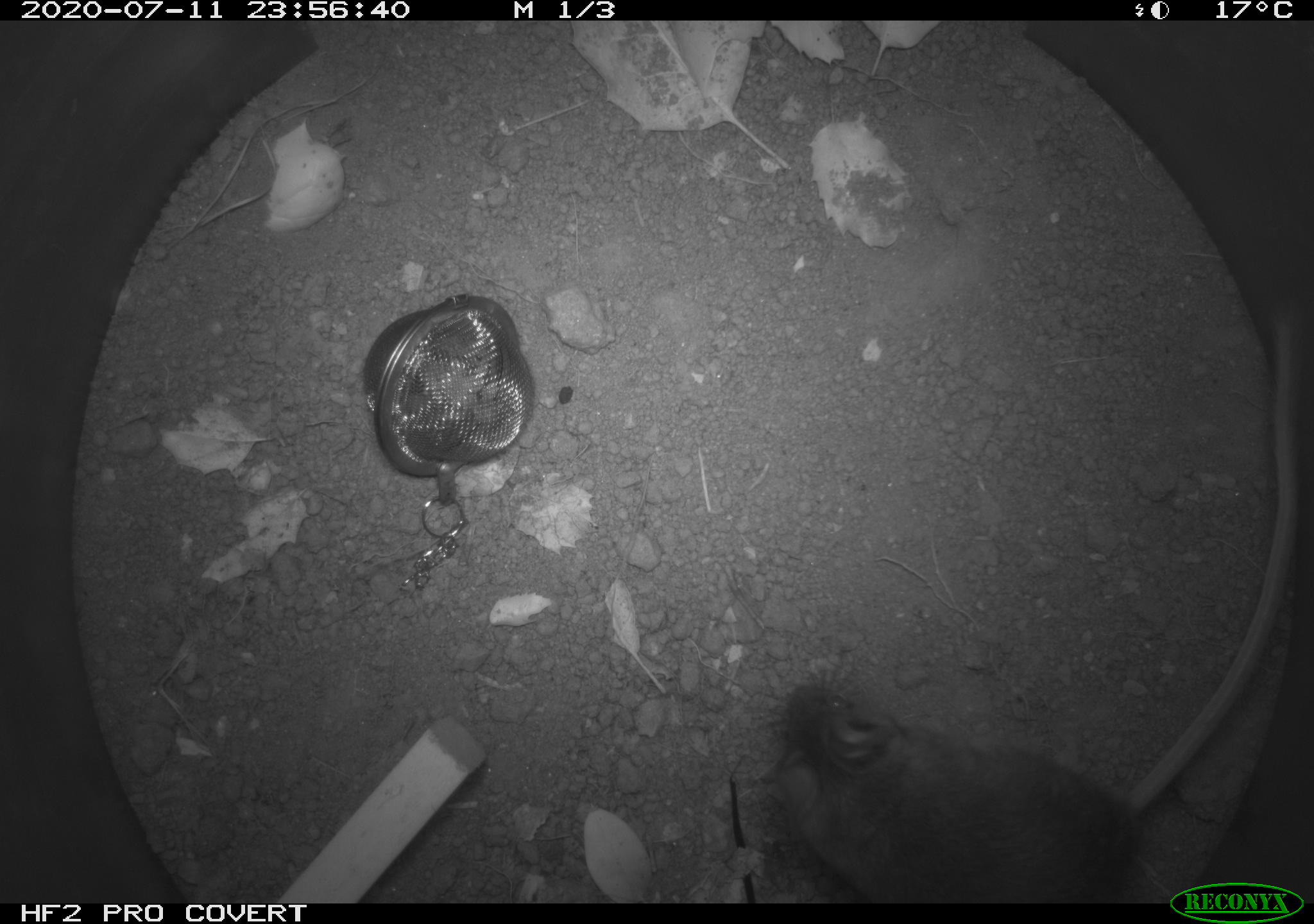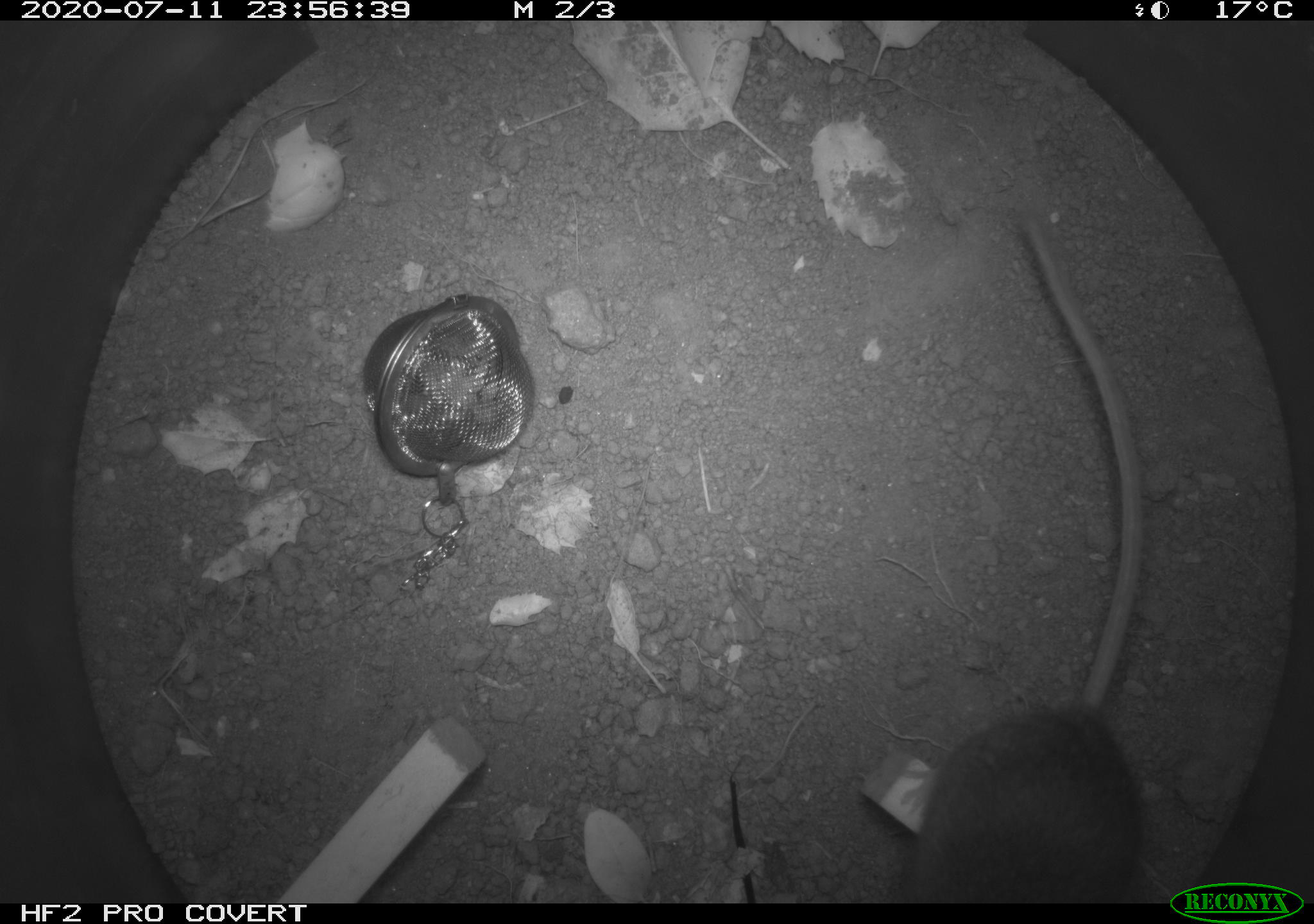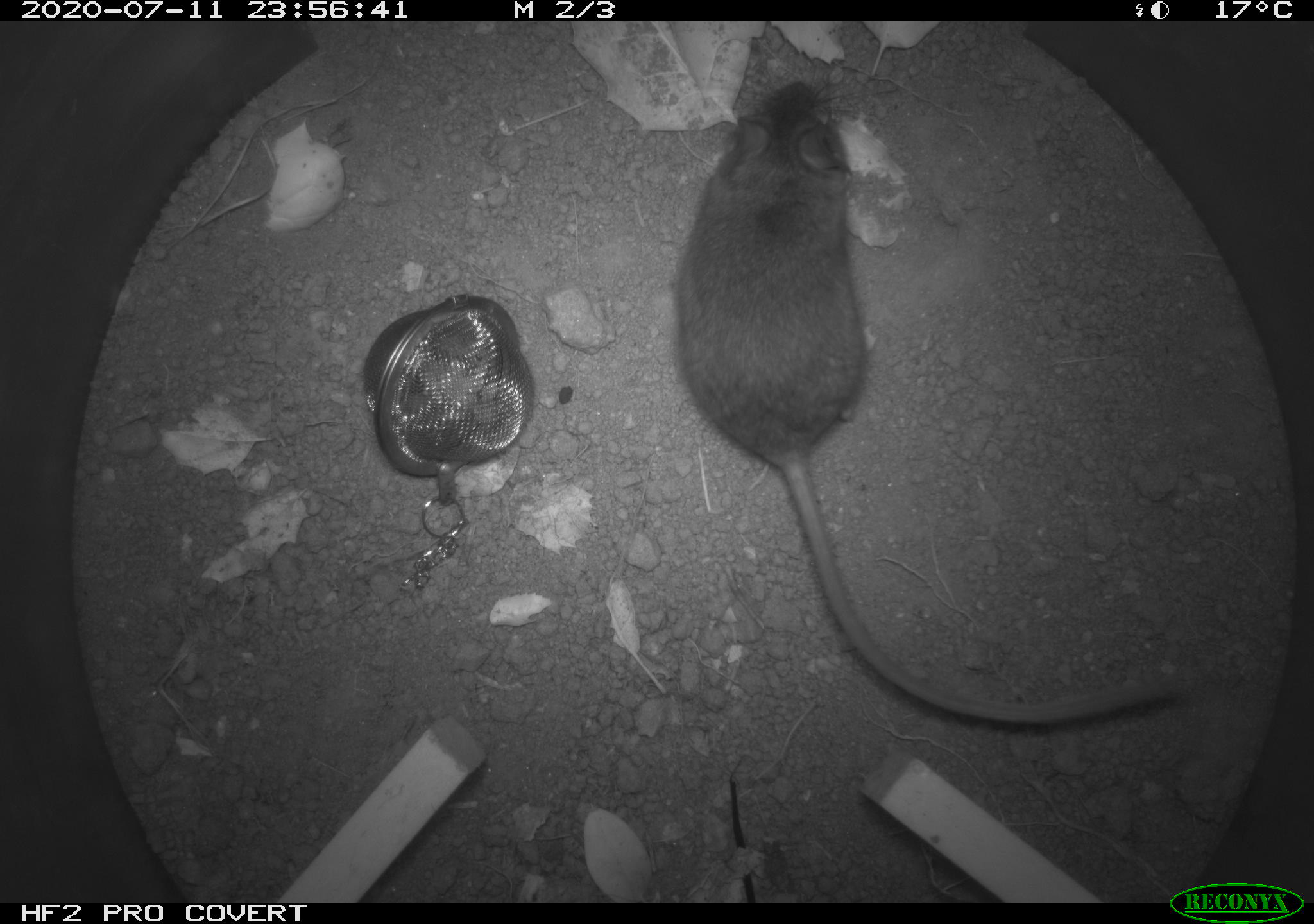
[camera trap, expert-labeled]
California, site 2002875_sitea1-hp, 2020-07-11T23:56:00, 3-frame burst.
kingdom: Animalia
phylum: Chordata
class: Mammalia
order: Rodentia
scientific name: Rodentia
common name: rodent